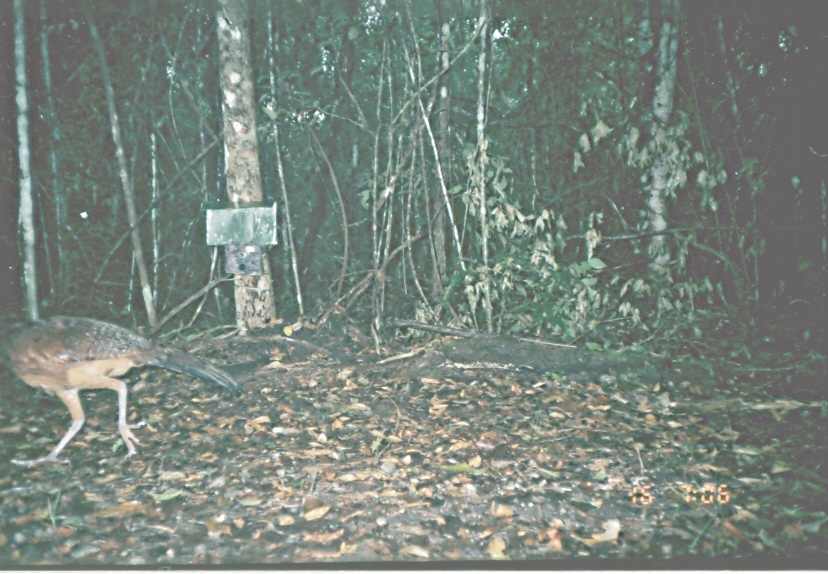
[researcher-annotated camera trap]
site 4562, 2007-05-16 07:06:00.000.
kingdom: Animalia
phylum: Chordata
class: Aves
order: Galliformes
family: Cracidae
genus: Crax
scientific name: Crax rubra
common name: great curassow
Crax rubra (great curassow), count 1.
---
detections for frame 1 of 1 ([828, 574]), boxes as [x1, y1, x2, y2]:
crax rubra: [0, 313, 240, 460]